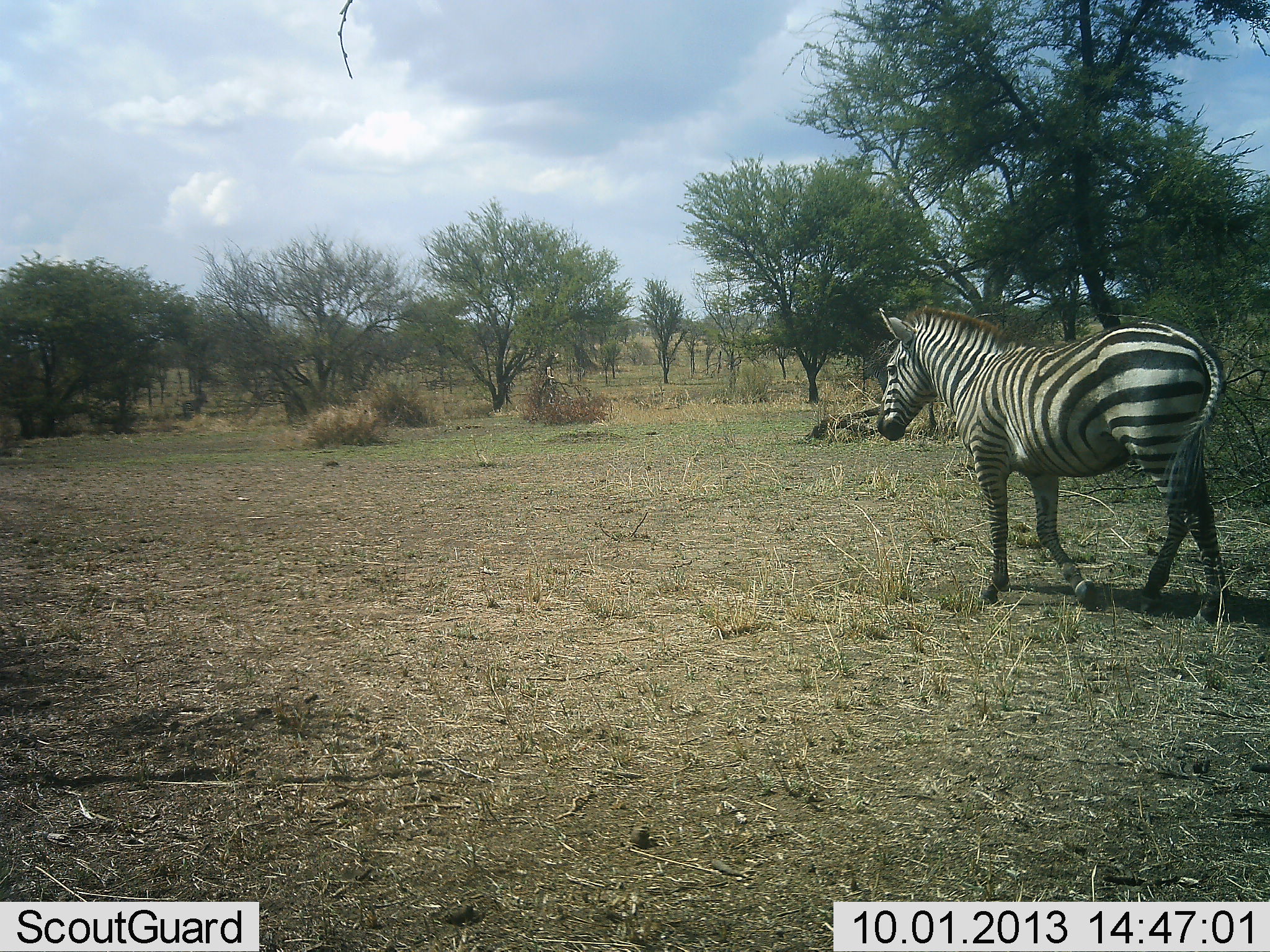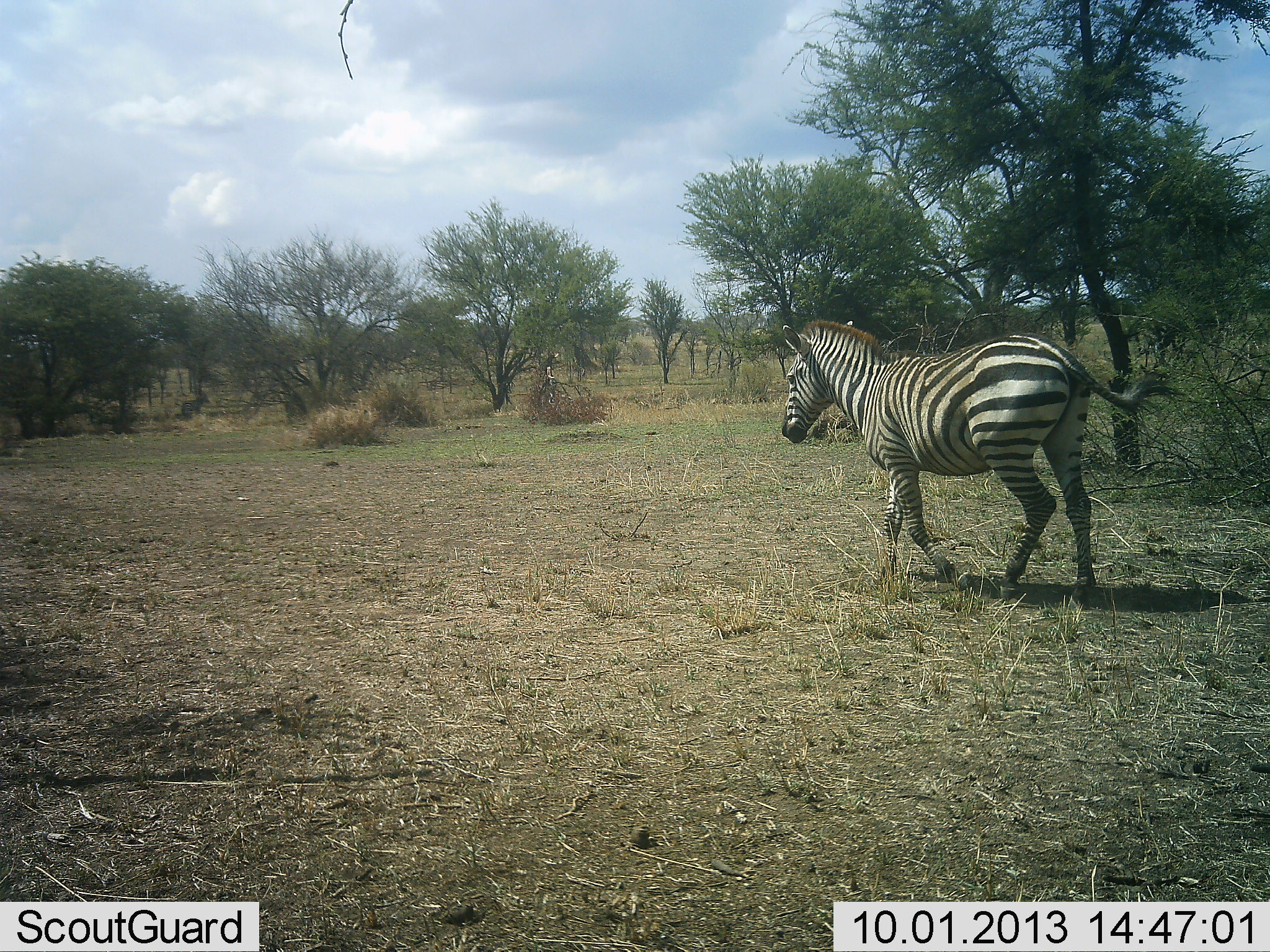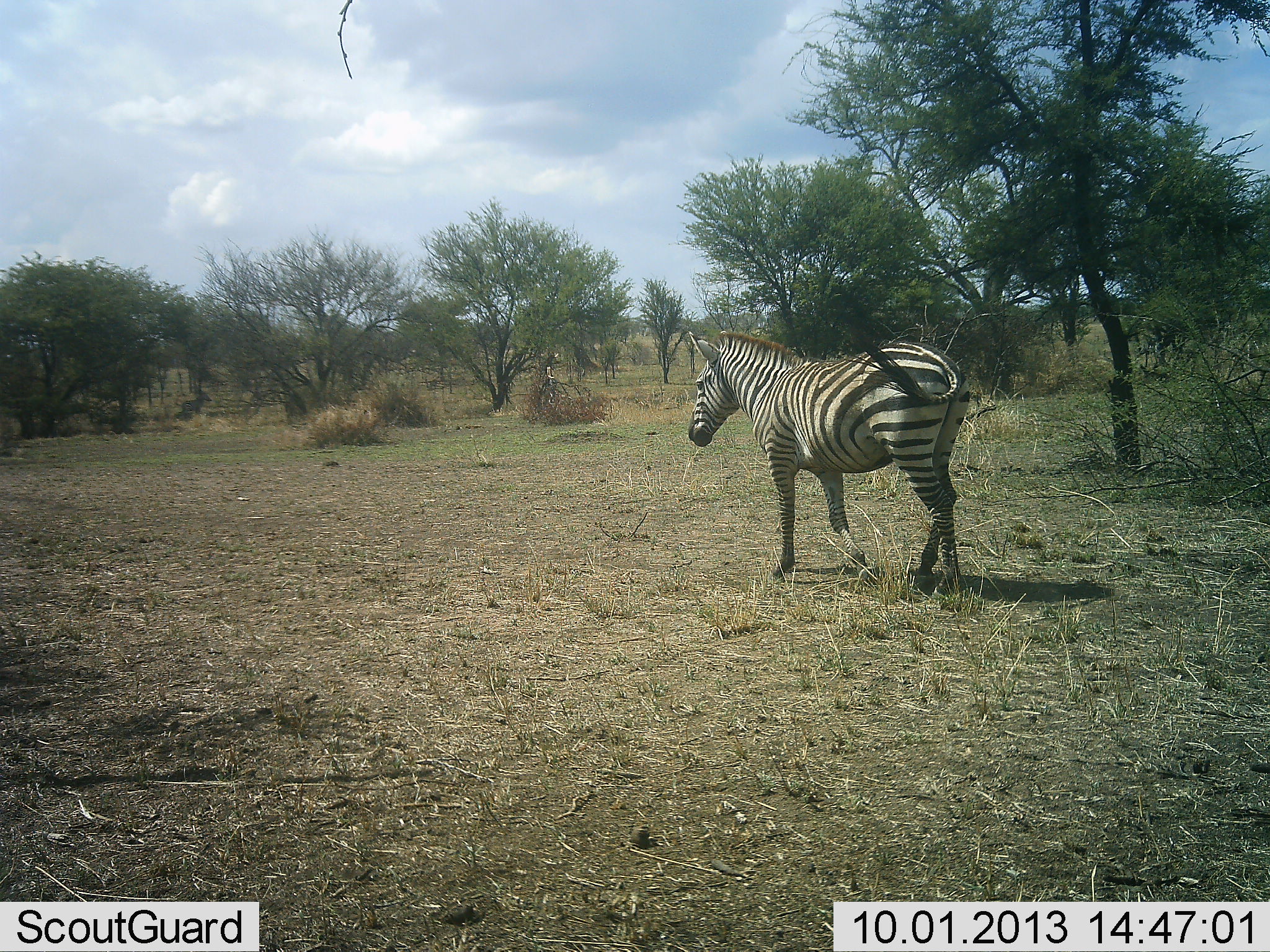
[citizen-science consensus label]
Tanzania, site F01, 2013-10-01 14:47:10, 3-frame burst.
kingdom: Animalia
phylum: Chordata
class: Mammalia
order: Perissodactyla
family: Equidae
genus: Equus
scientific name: Equus quagga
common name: plains zebra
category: zebra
Zebra (plains zebra) (Equus quagga), count 1. Behavior (volunteer vote fractions): standing 10%, resting 0%, moving 100%, interacting 0%. Young present (vote fraction): 0%. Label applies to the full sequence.